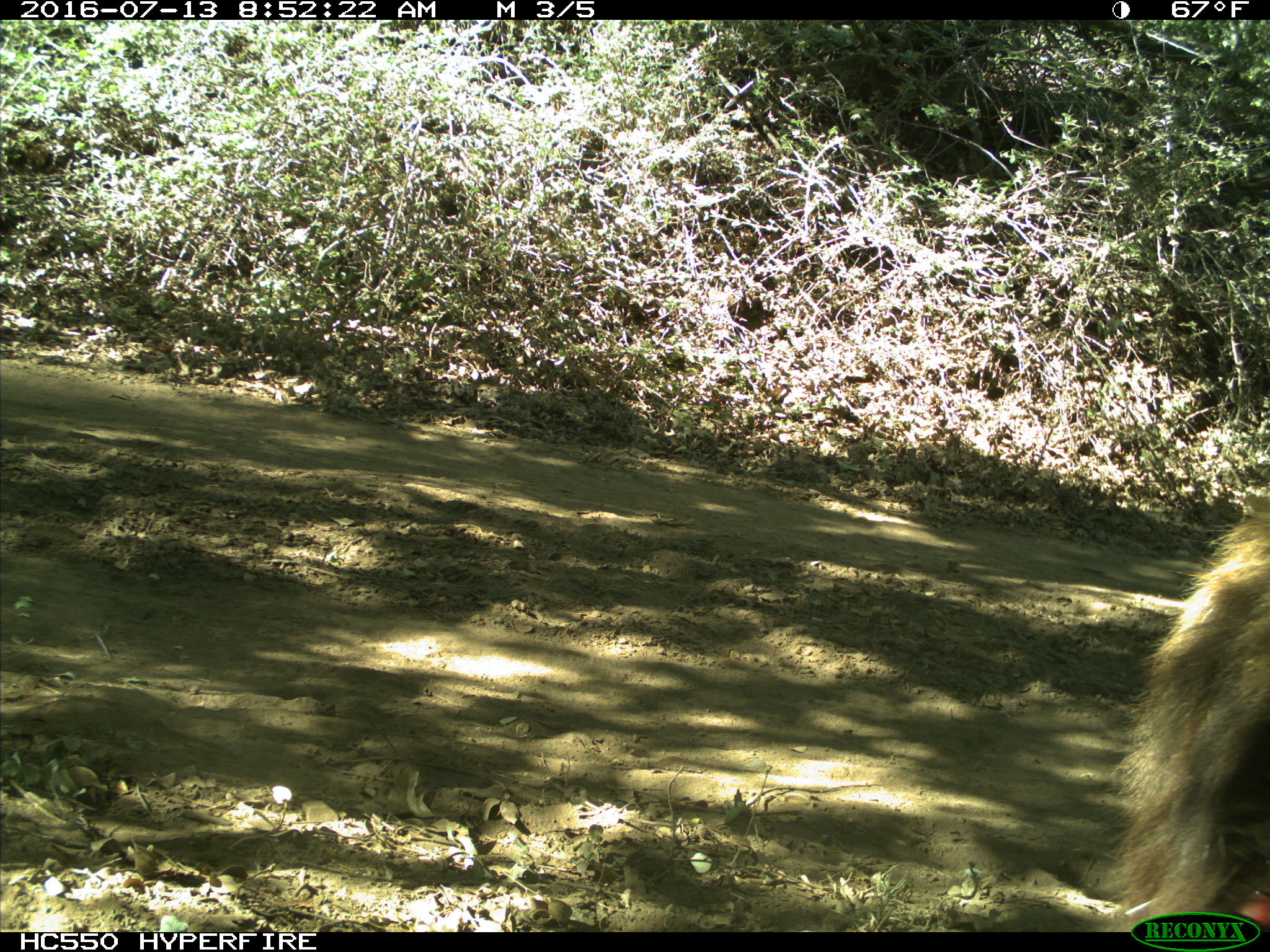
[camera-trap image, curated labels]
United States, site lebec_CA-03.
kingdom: Animalia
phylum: Chordata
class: Mammalia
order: Carnivora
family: Ursidae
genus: Ursus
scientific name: Ursus americanus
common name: american black bear